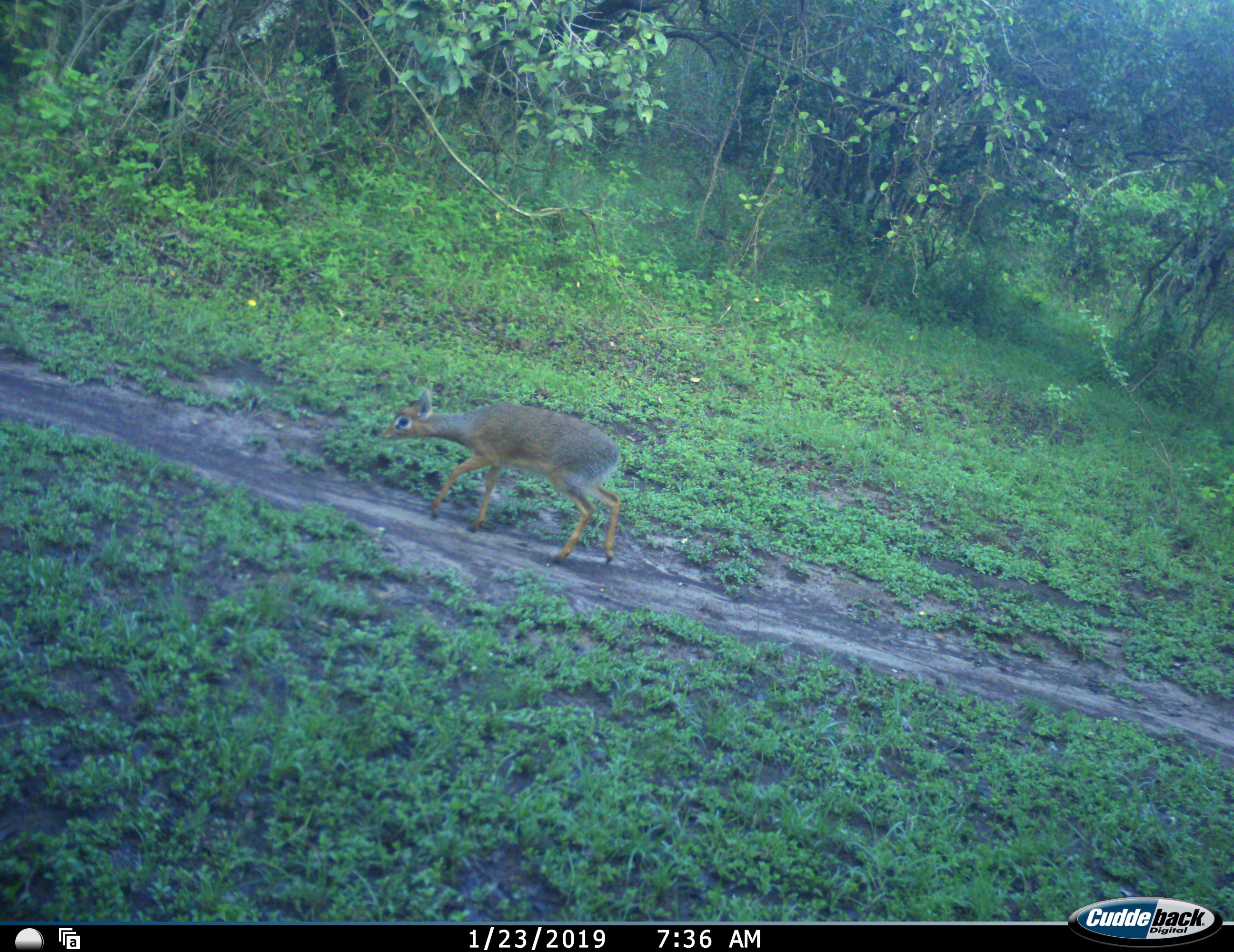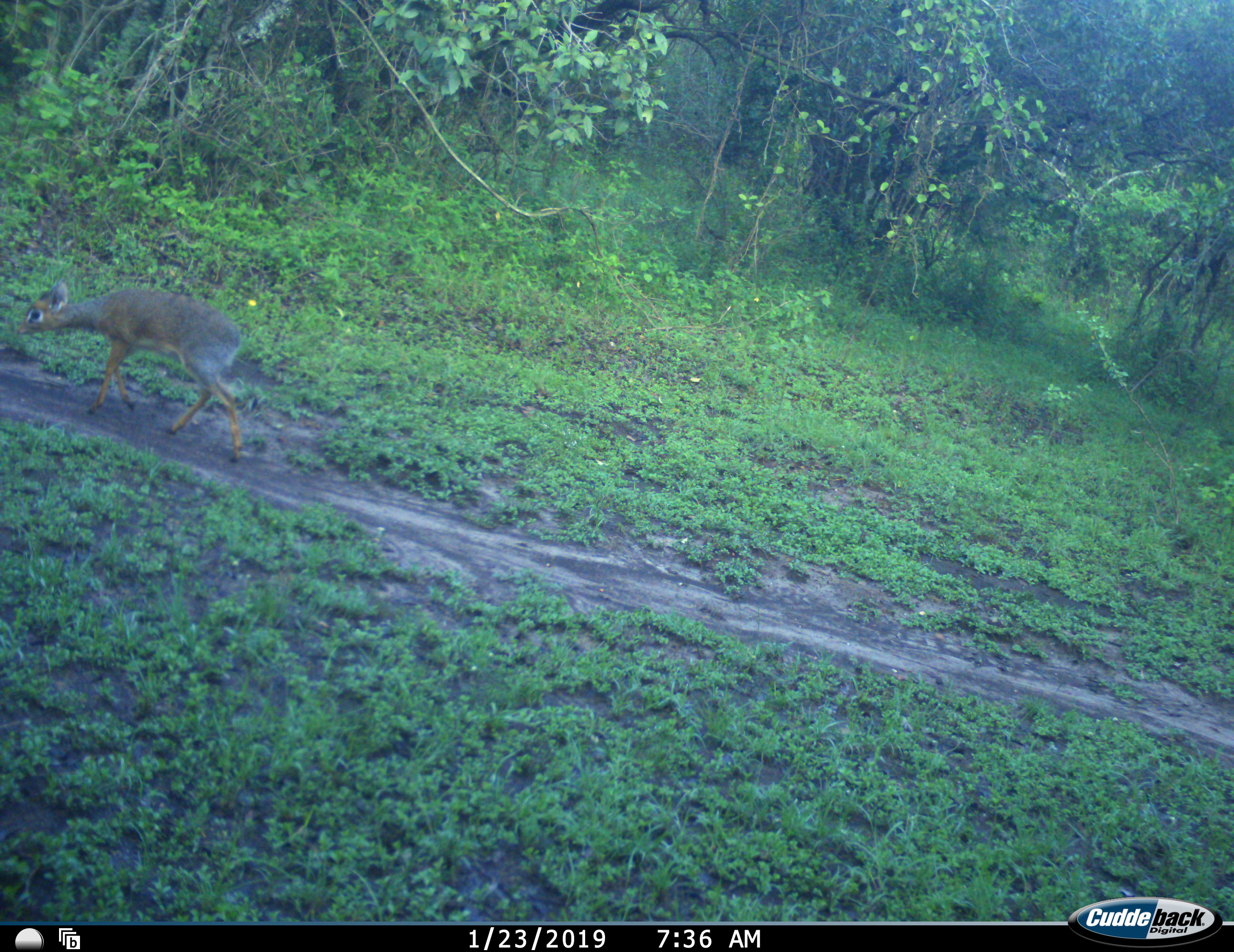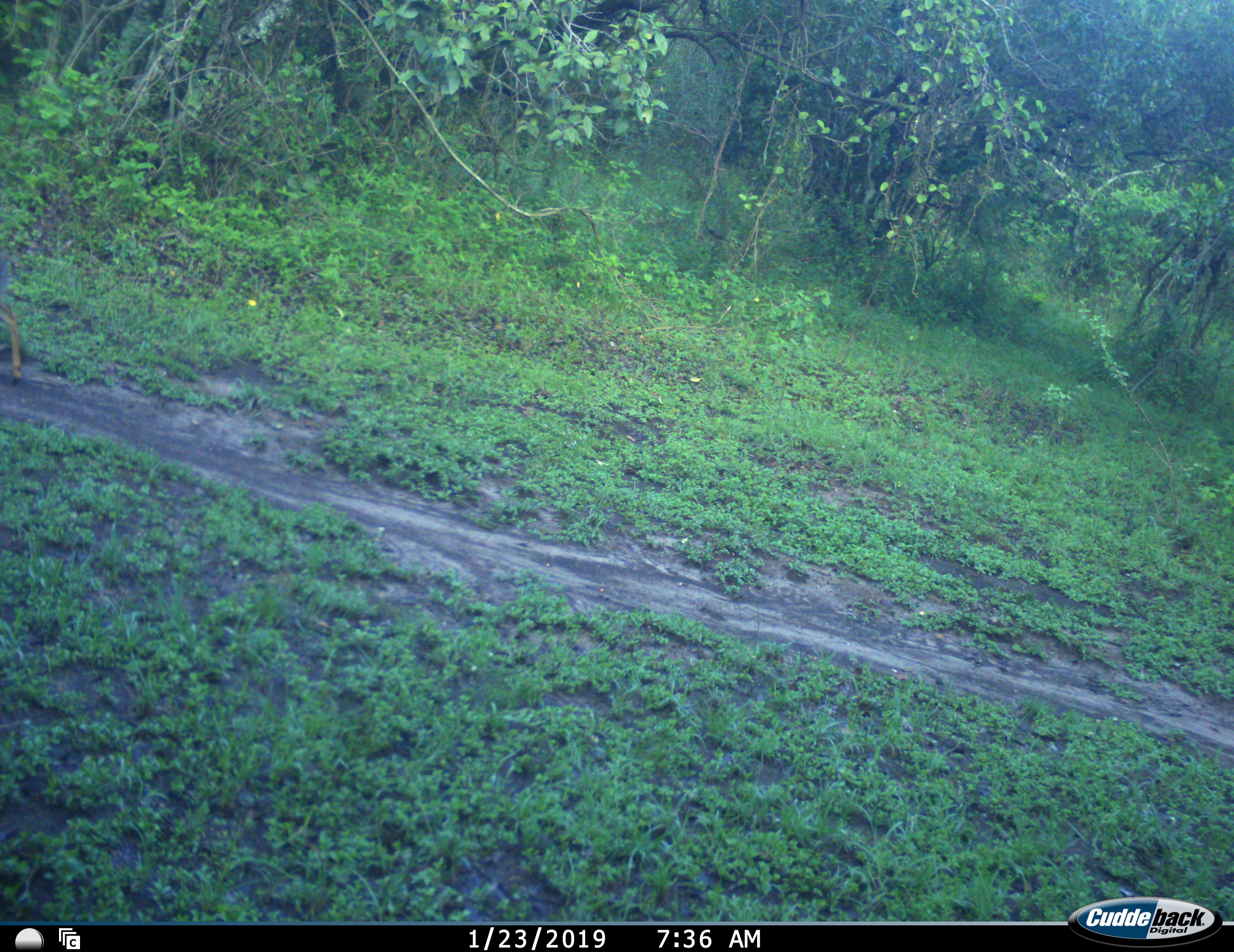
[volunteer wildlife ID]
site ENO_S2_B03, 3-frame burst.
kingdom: Animalia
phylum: Chordata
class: Mammalia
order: Artiodactyla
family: Bovidae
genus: Madoqua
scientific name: Madoqua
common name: dik-dik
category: dikdik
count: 1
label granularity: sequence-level